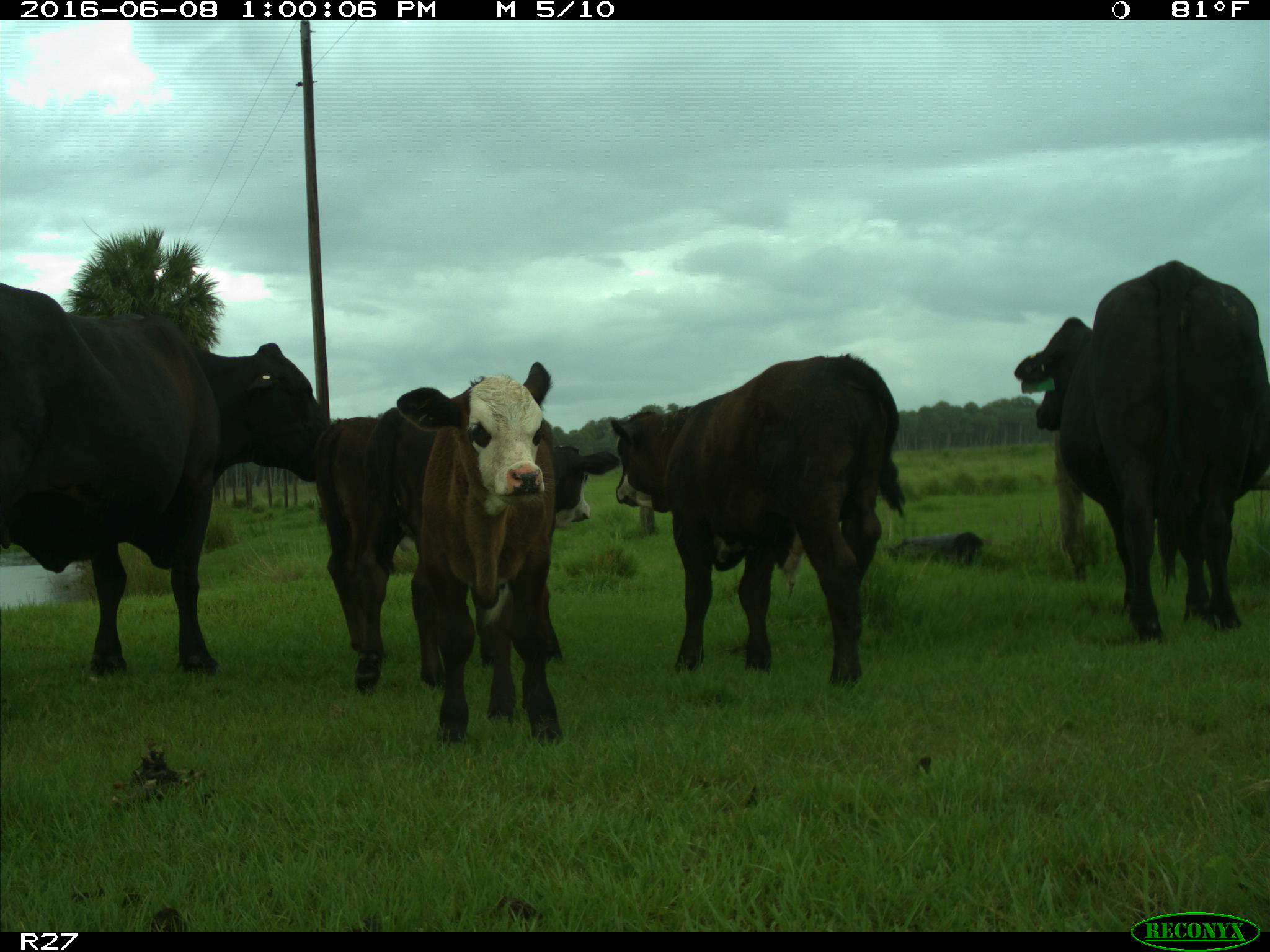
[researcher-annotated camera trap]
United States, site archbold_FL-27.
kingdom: Animalia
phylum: Chordata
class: Mammalia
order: Artiodactyla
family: Bovidae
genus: Bos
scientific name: Bos taurus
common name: domestic cow